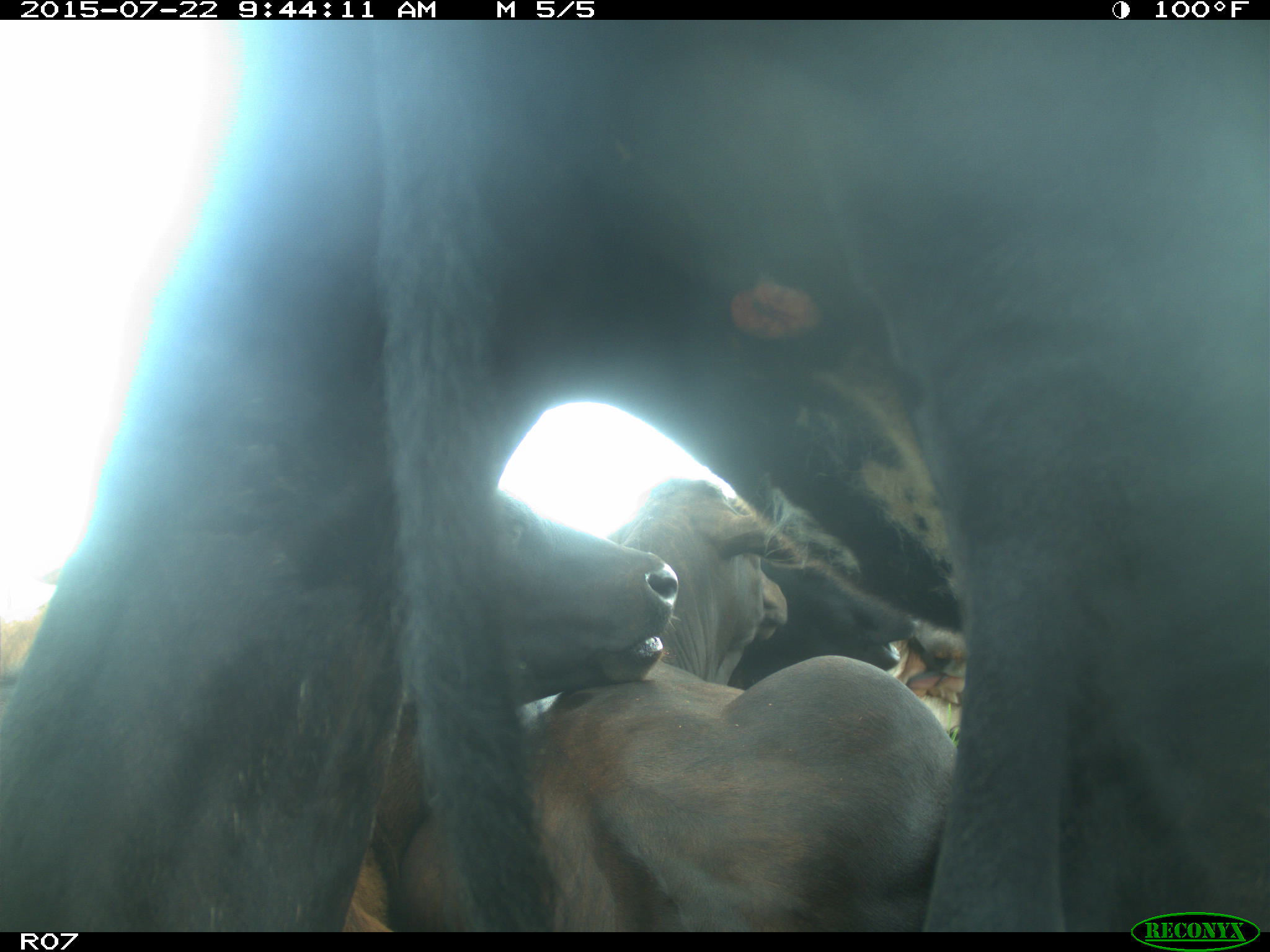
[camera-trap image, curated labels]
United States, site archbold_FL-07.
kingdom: Animalia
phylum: Chordata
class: Mammalia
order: Carnivora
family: Procyonidae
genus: Procyon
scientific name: Procyon lotor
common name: common raccoon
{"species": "Procyon lotor (common raccoon)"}